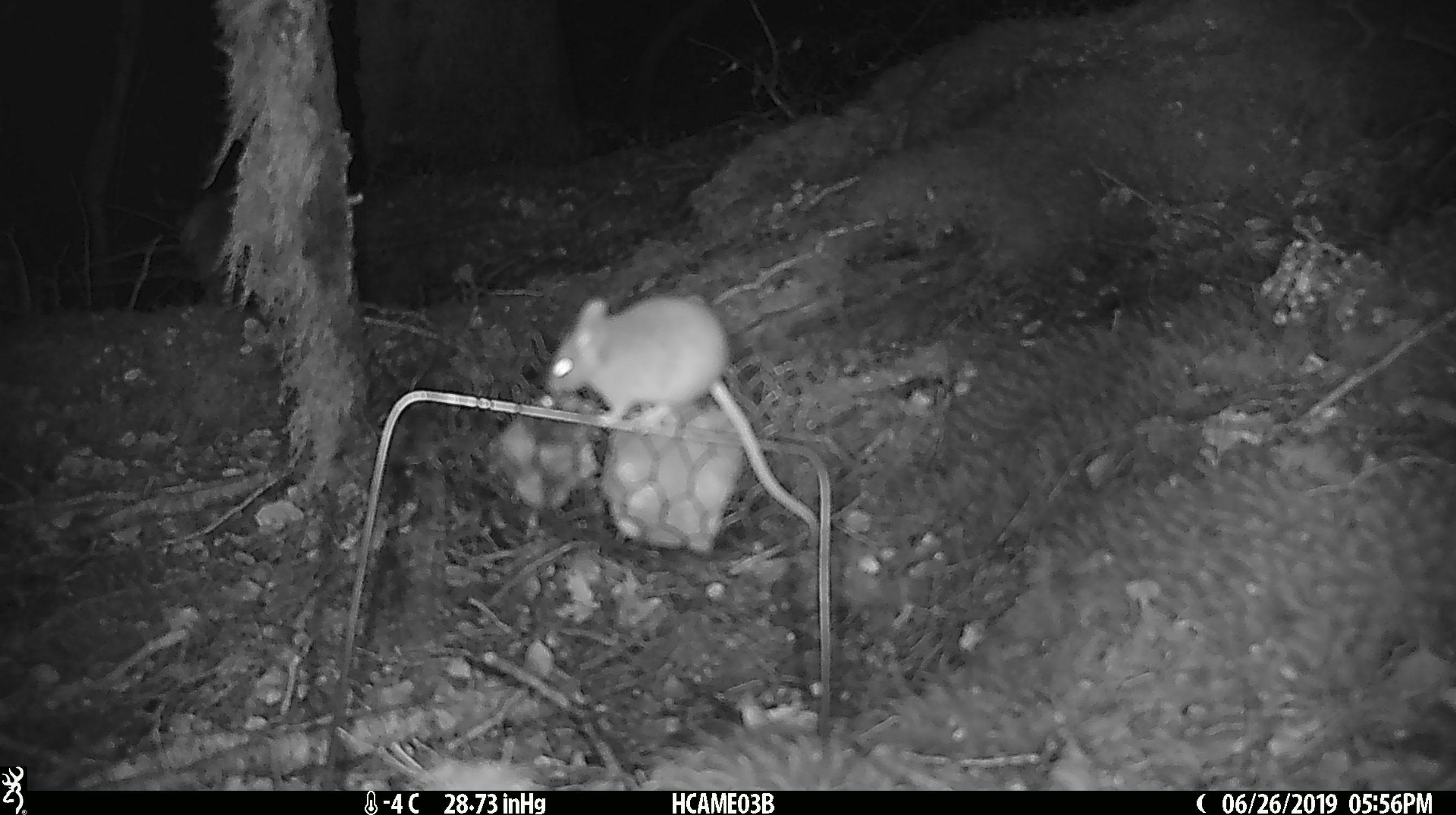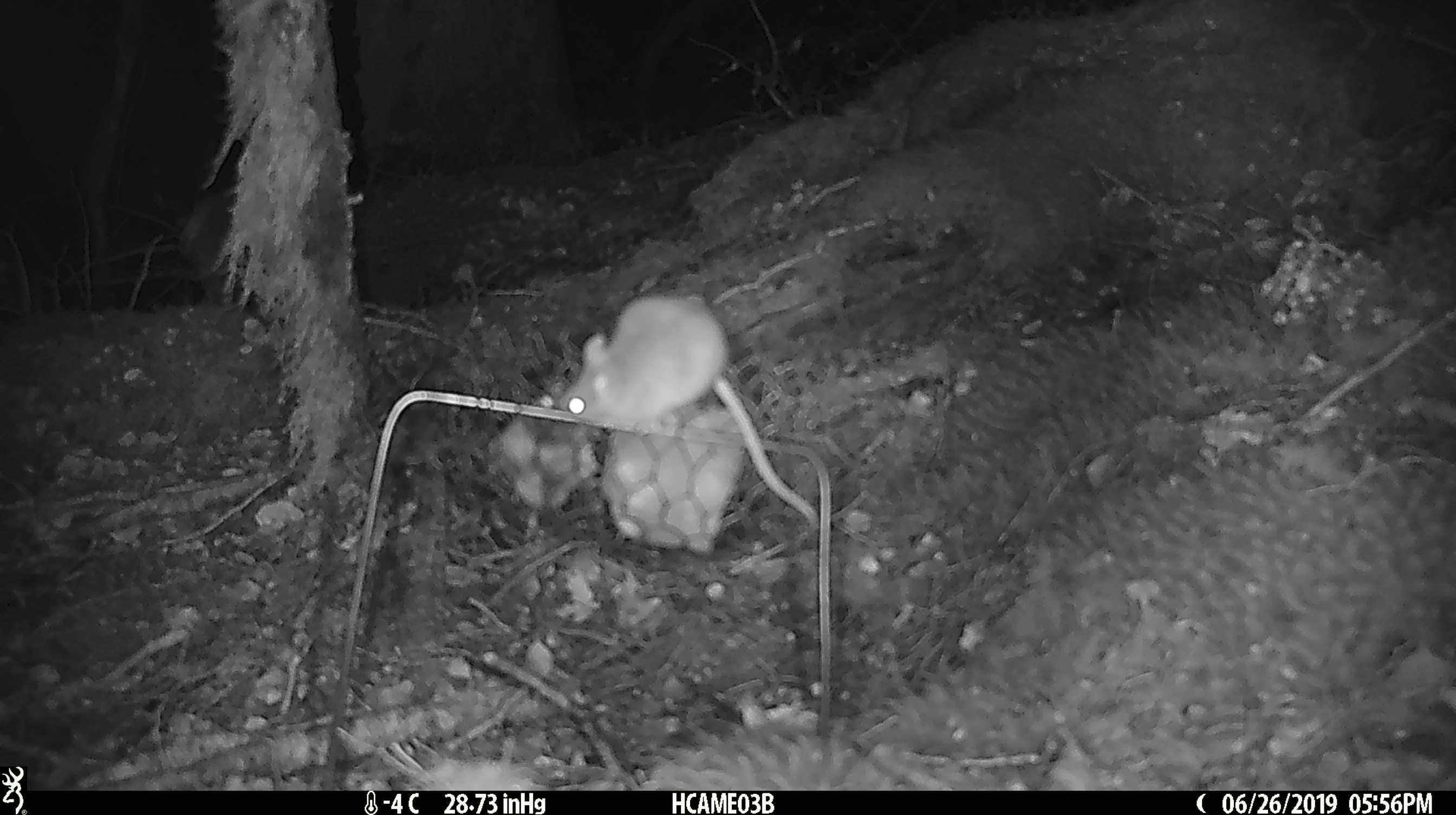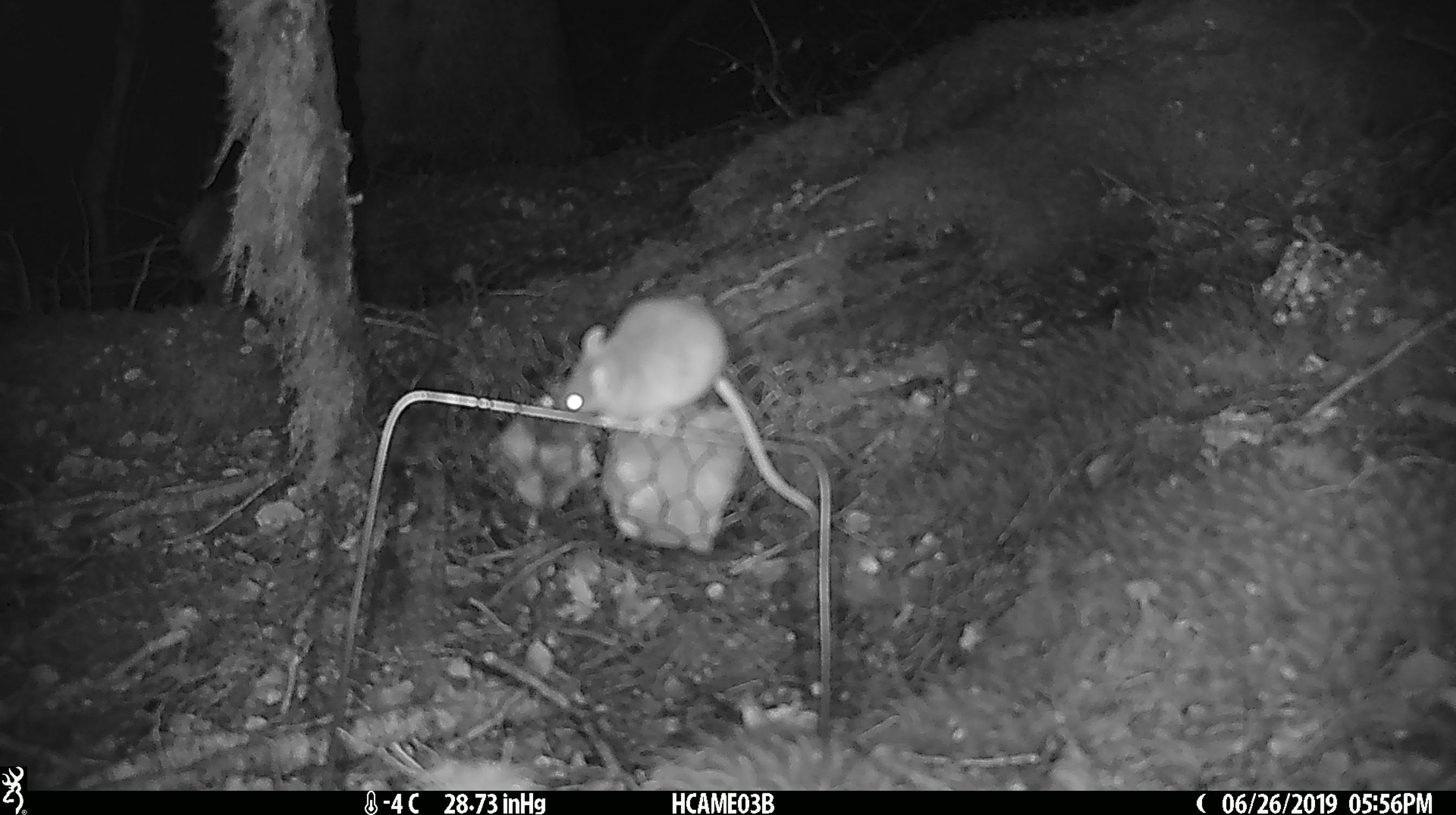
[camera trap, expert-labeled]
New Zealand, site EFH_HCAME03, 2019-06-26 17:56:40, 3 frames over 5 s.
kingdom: Animalia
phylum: Chordata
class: Mammalia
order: Rodentia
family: Muridae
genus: Mus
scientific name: Mus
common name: mouse